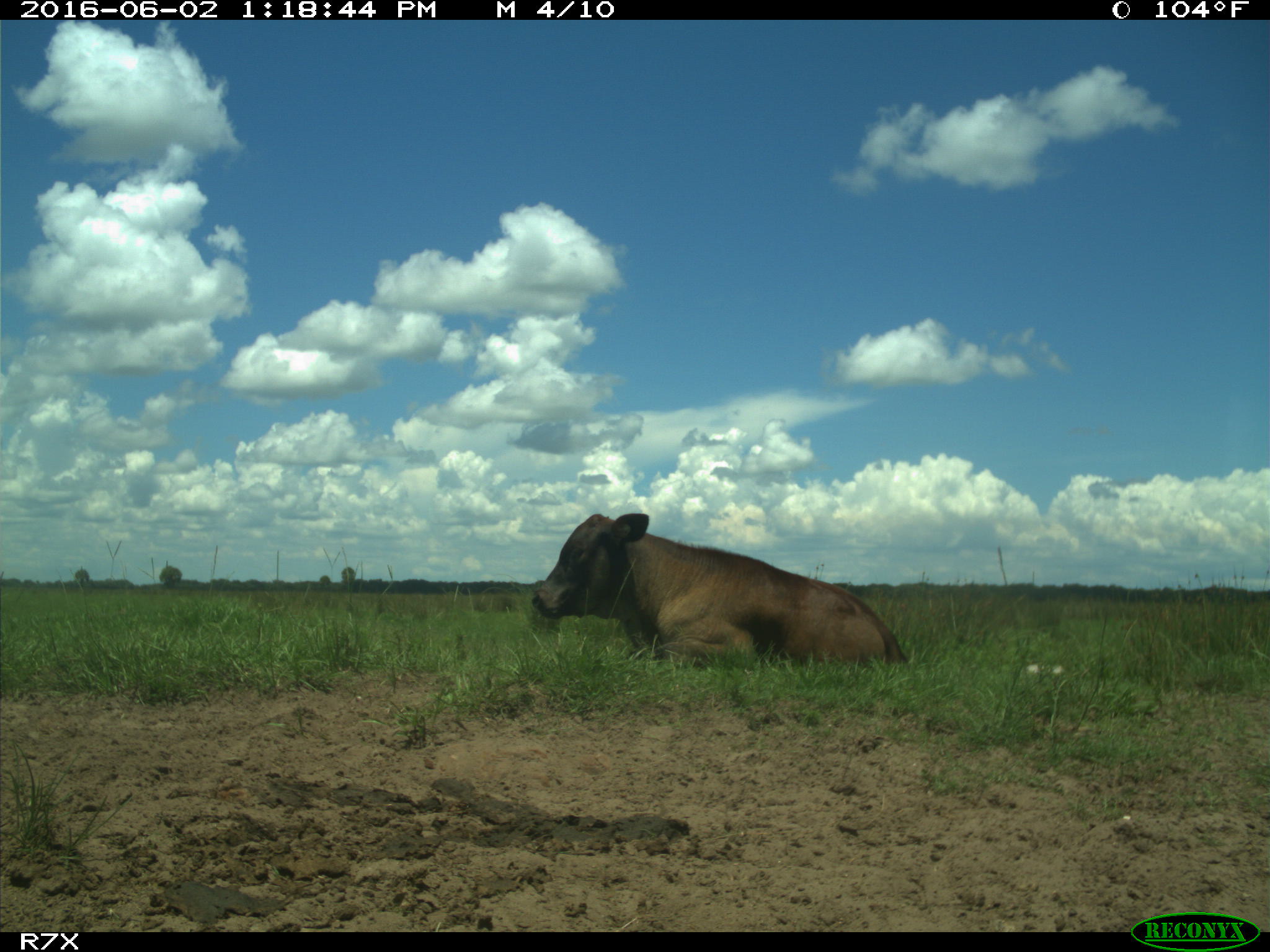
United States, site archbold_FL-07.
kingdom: Animalia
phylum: Chordata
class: Mammalia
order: Artiodactyla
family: Bovidae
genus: Bos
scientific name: Bos taurus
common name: domestic cow